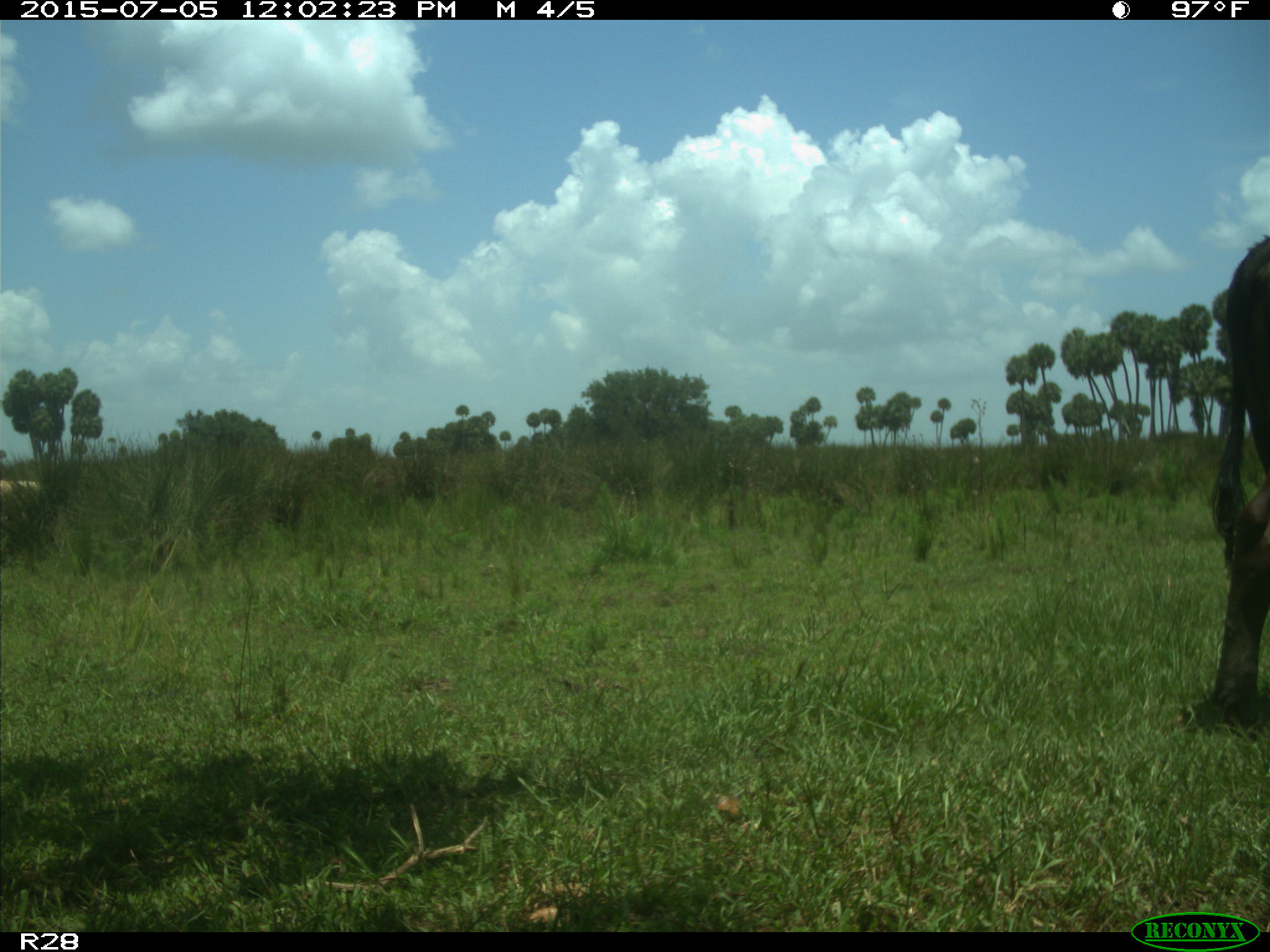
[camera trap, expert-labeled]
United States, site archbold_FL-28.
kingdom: Animalia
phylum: Chordata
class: Mammalia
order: Artiodactyla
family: Bovidae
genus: Bos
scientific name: Bos taurus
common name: domestic cow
Bos taurus (domestic cow).